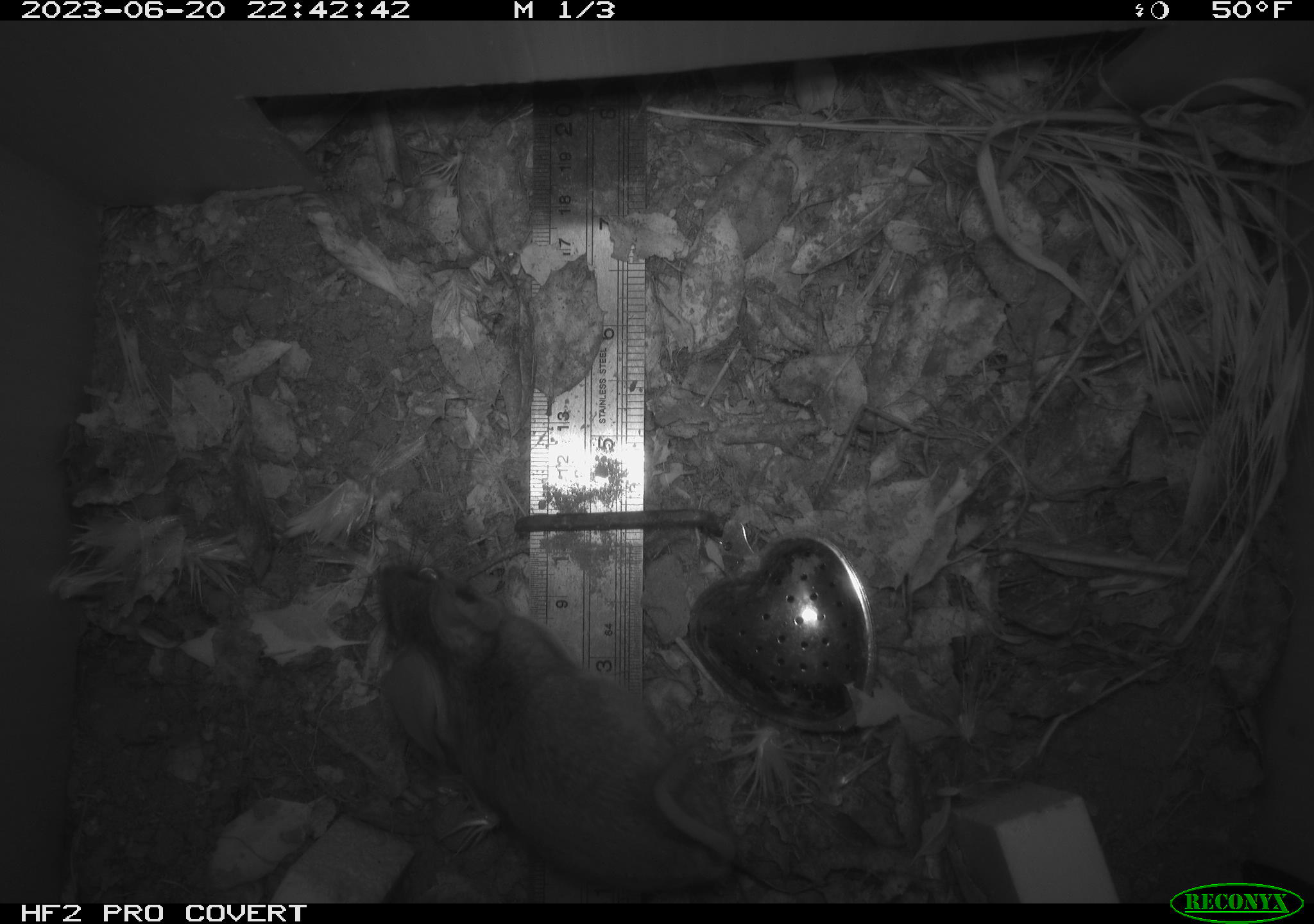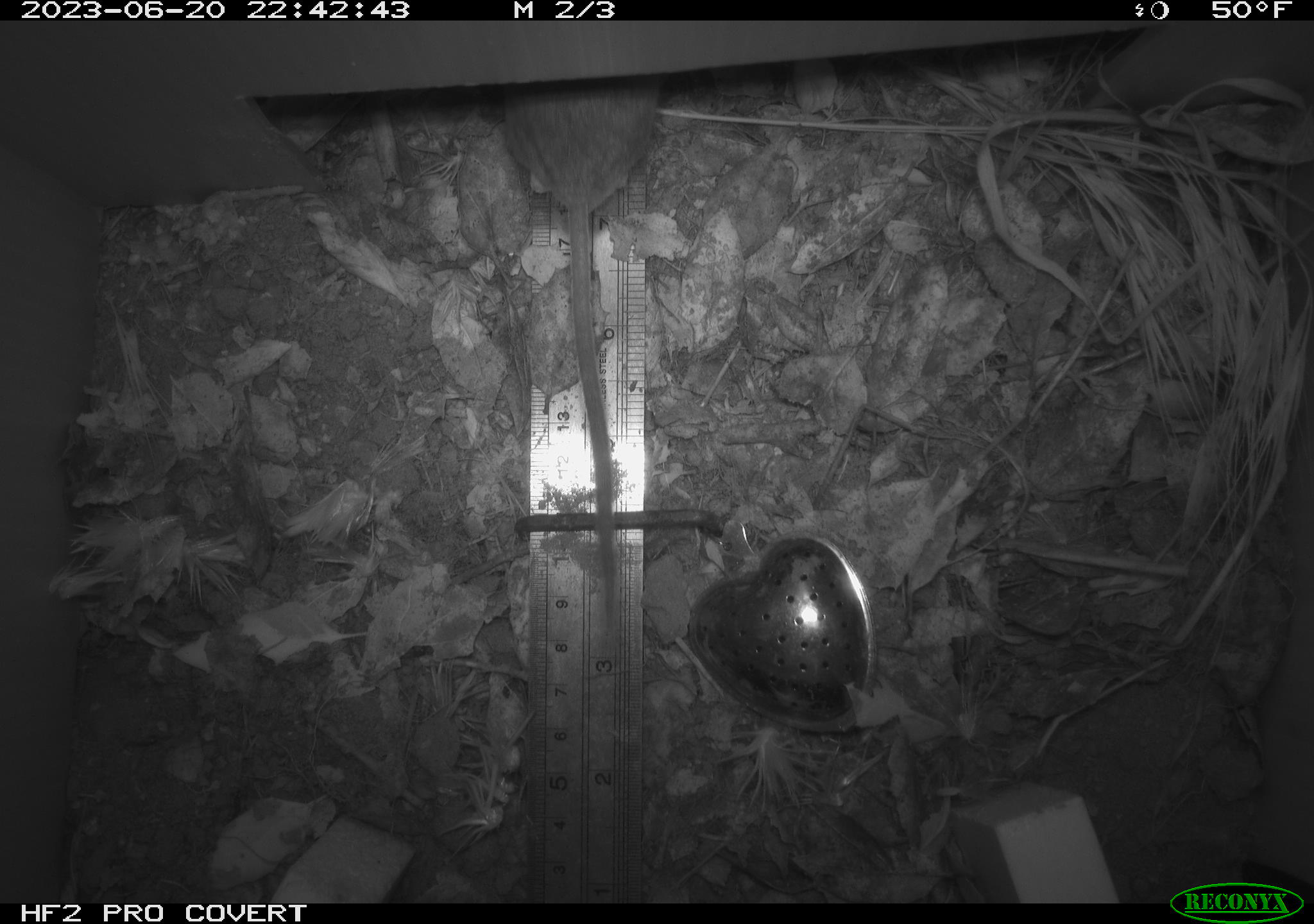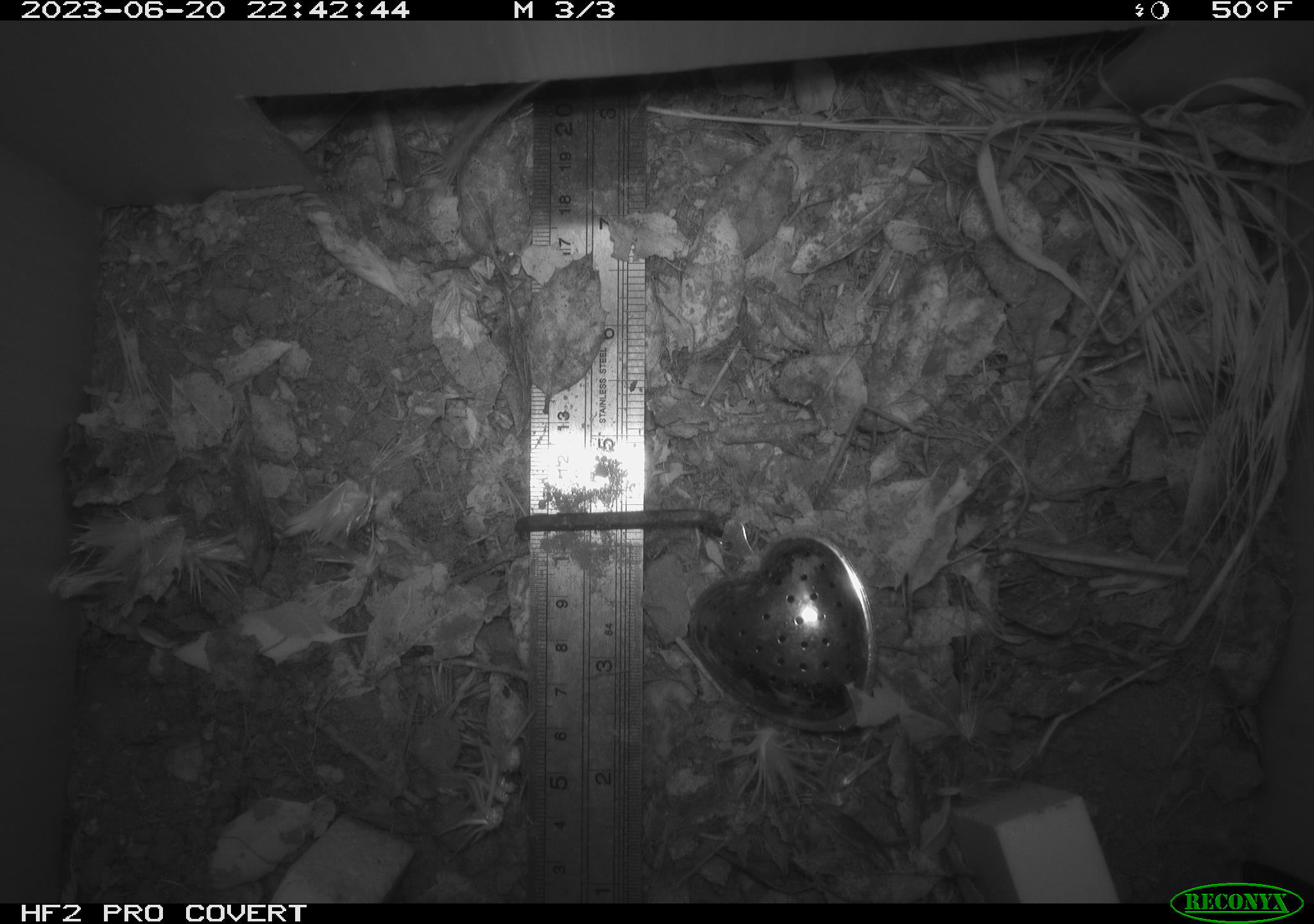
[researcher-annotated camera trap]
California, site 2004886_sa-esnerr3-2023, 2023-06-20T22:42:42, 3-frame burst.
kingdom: Animalia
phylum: Chordata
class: Mammalia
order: Rodentia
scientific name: Rodentia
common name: mouse species